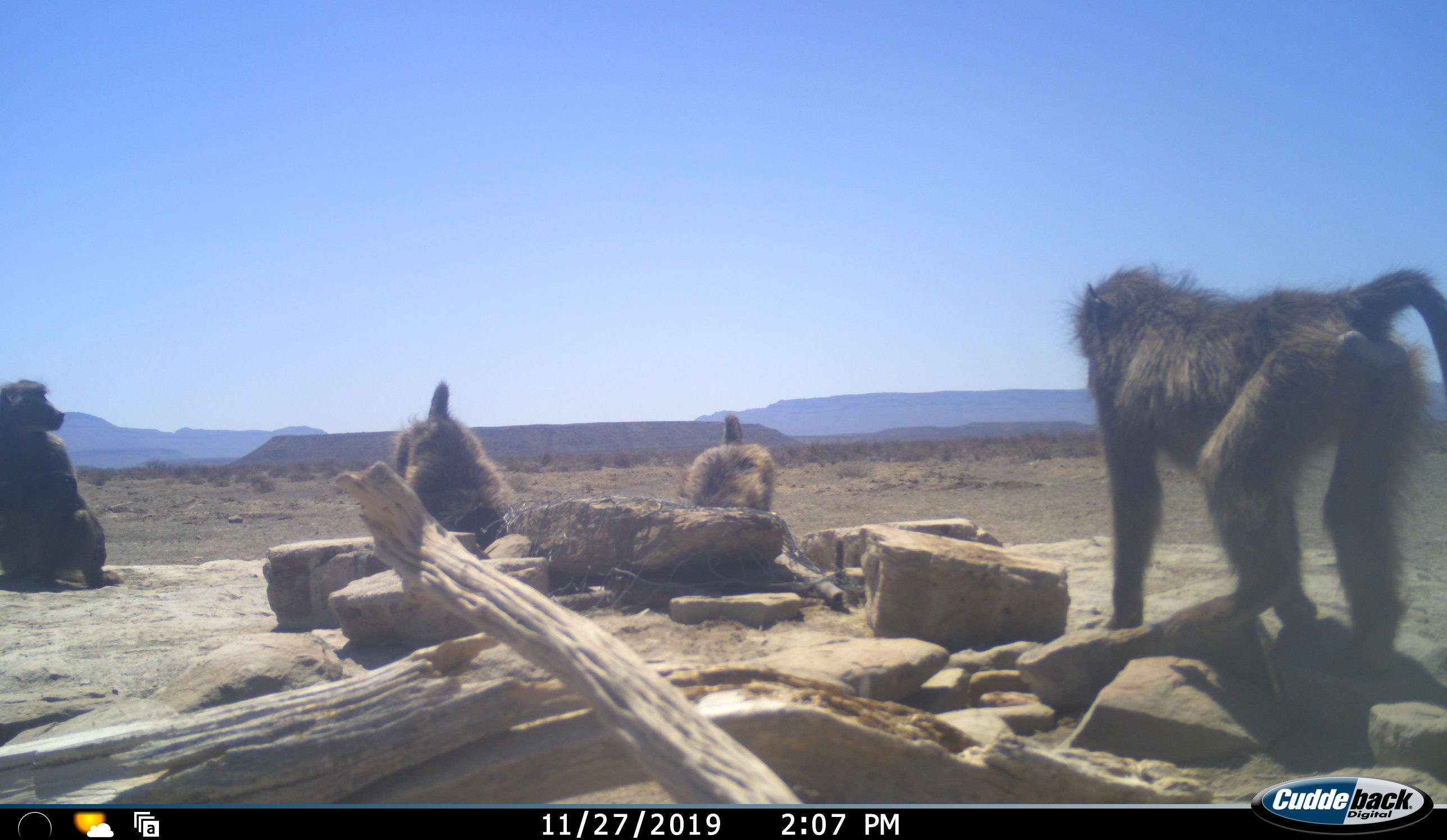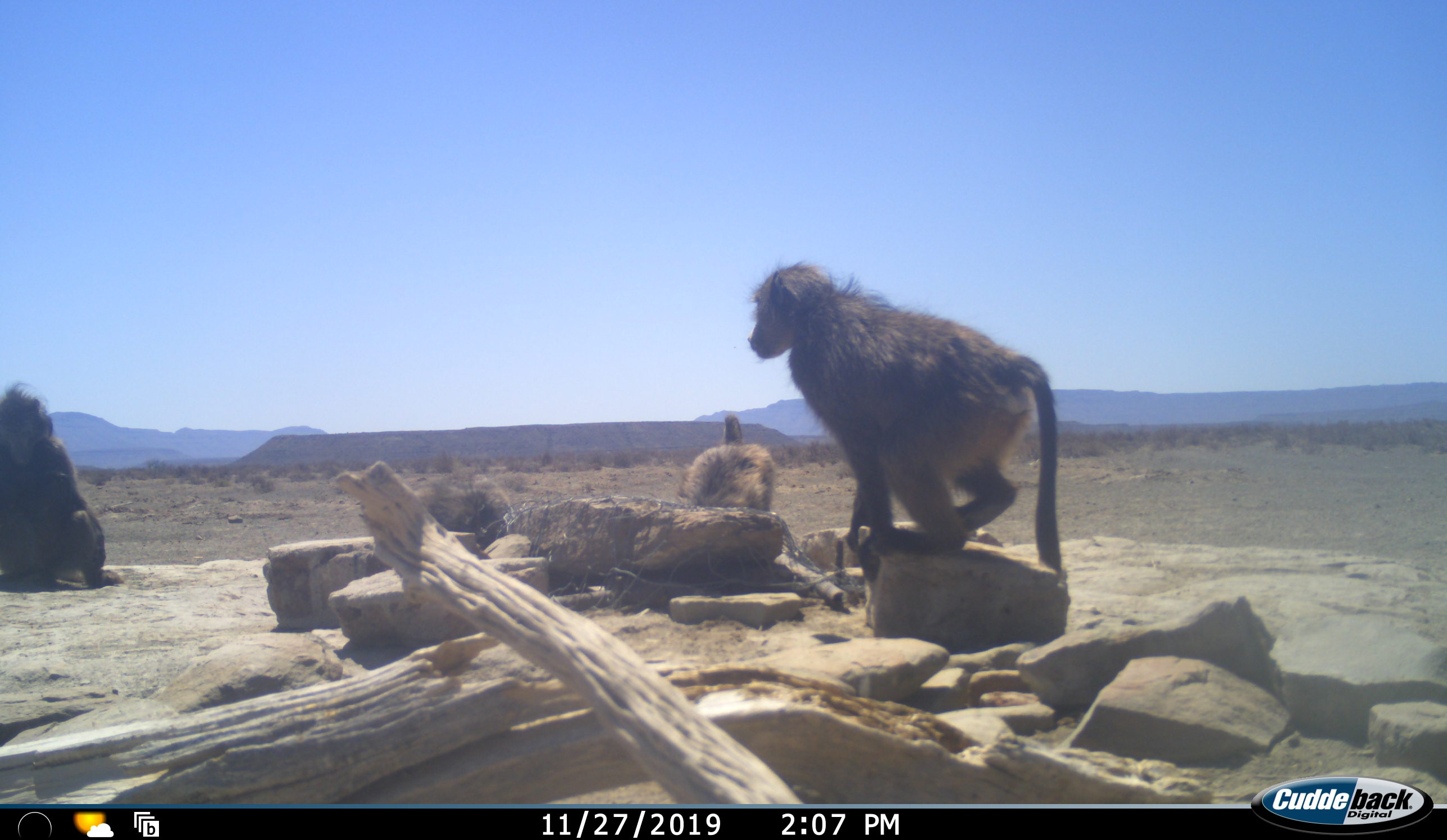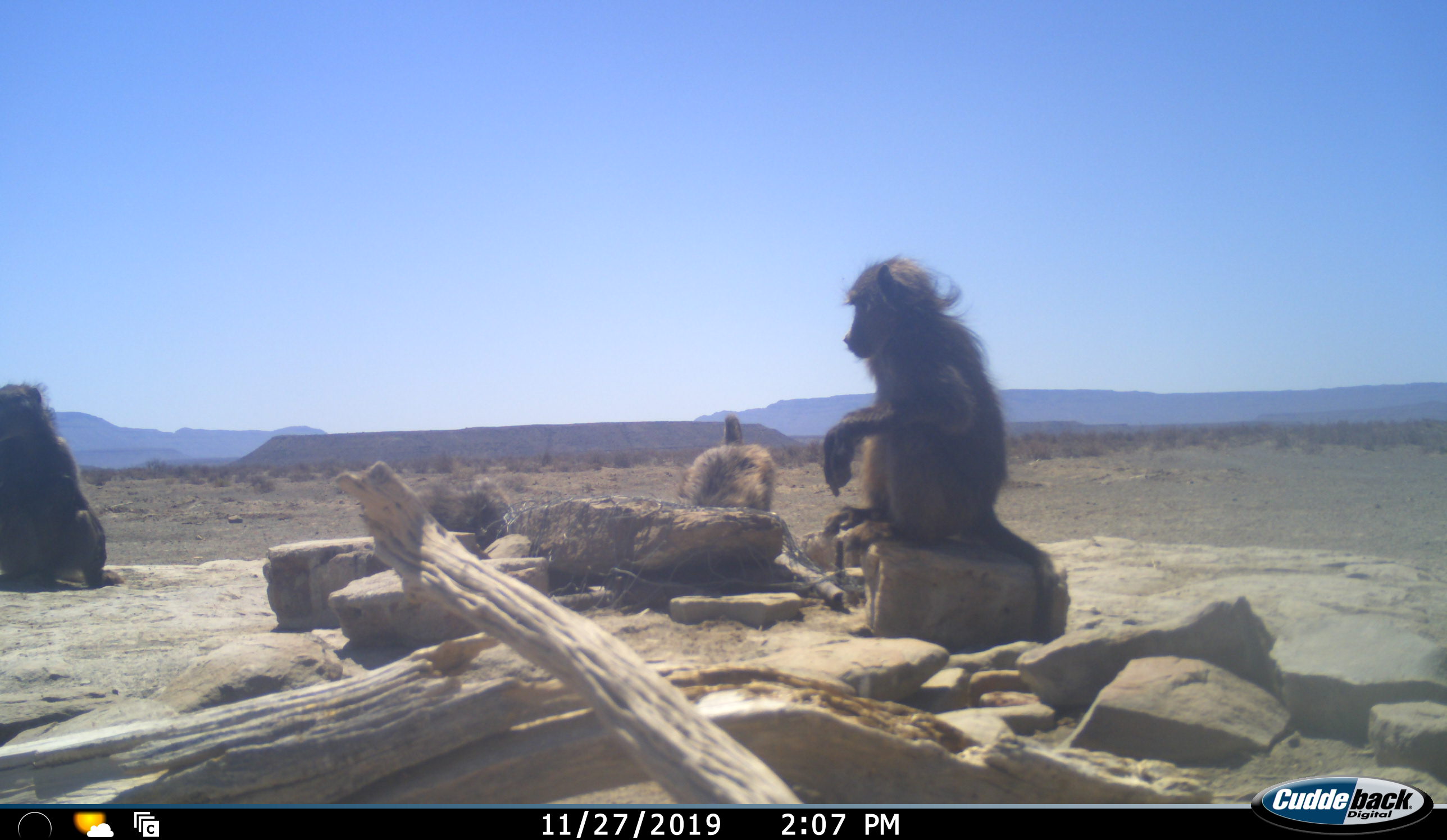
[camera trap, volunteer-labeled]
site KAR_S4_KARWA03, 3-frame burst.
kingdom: Animalia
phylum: Chordata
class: Mammalia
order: Primates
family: Cercopithecidae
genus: Papio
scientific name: Papio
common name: baboon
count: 4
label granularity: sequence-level